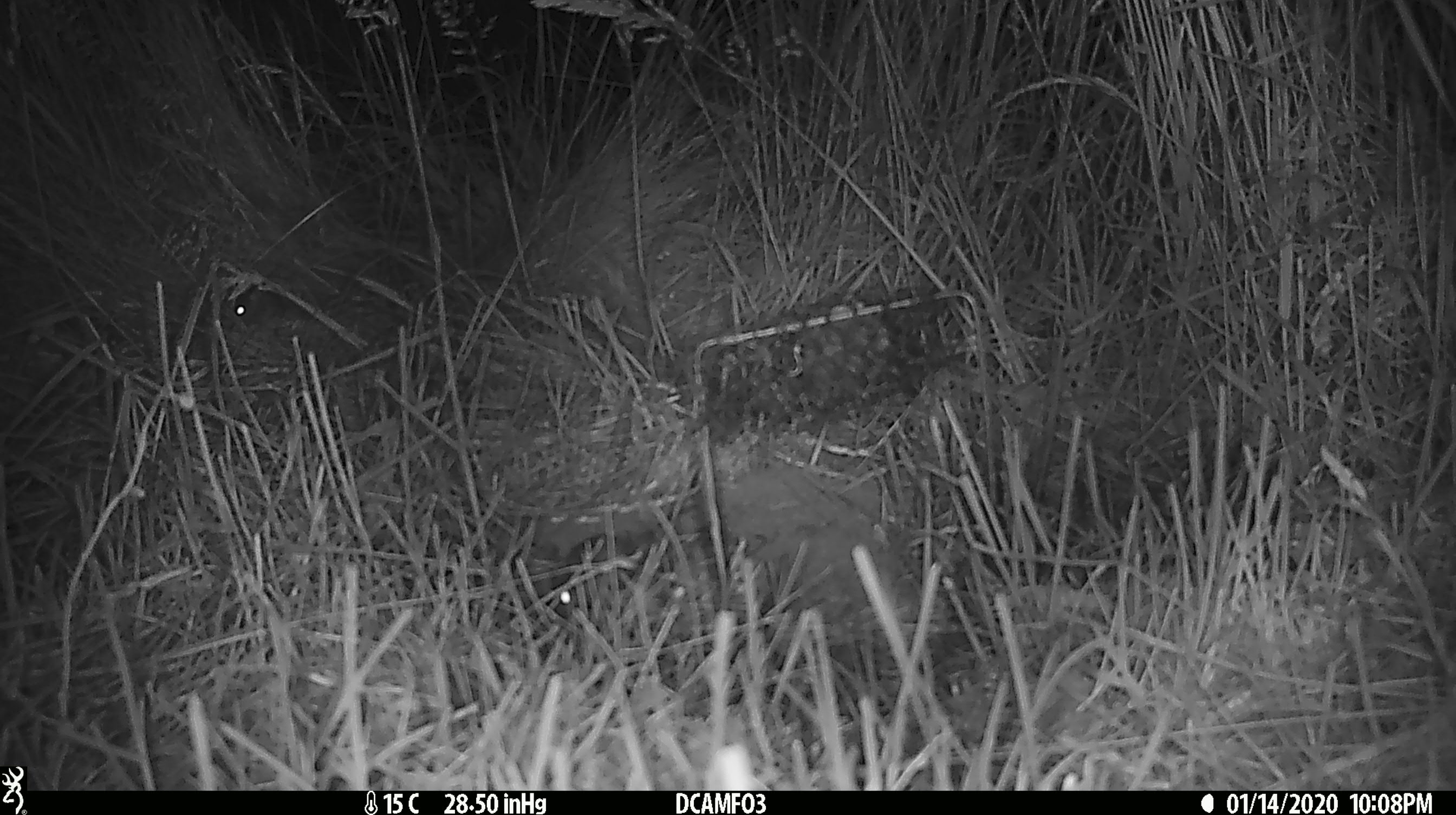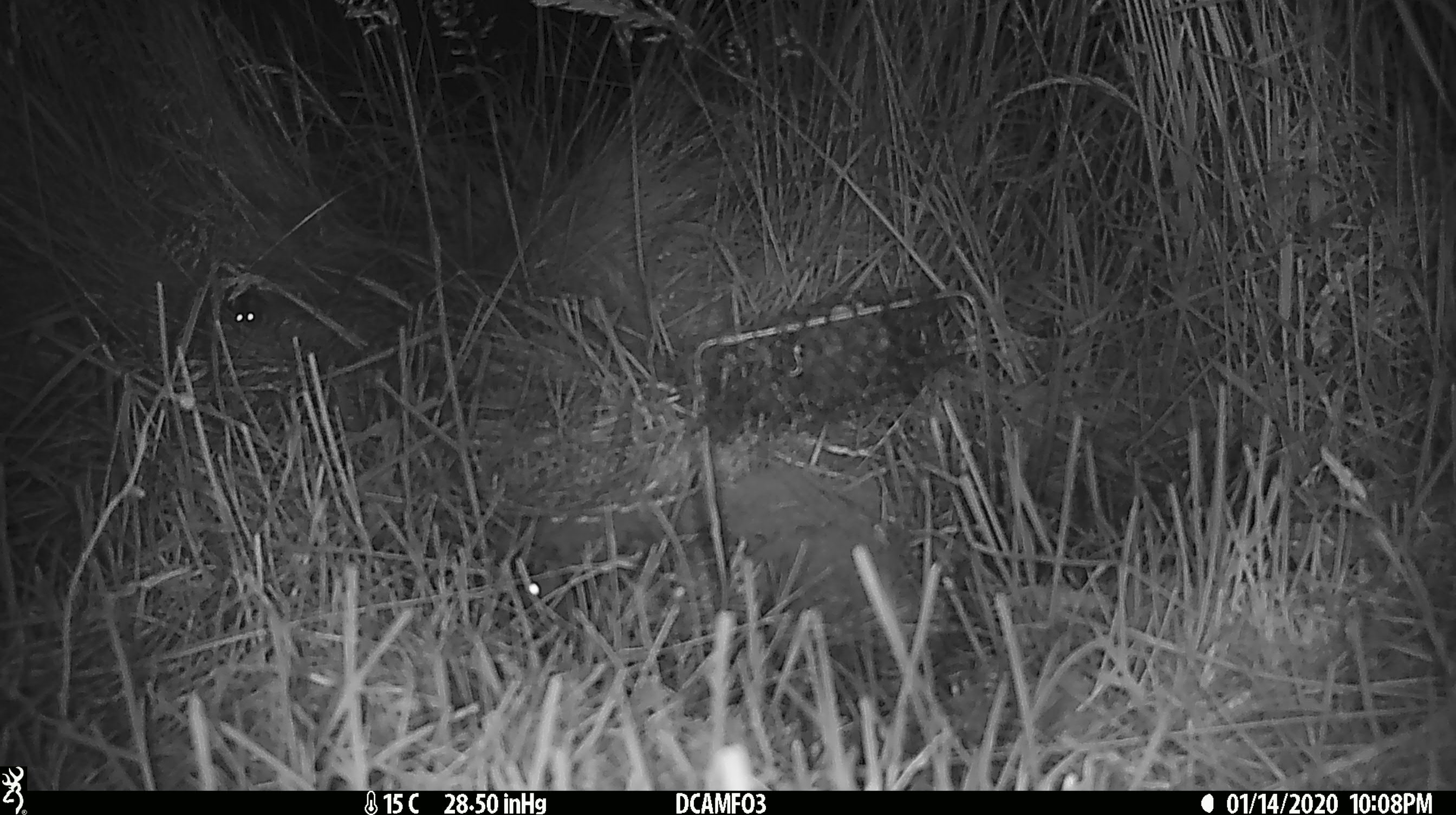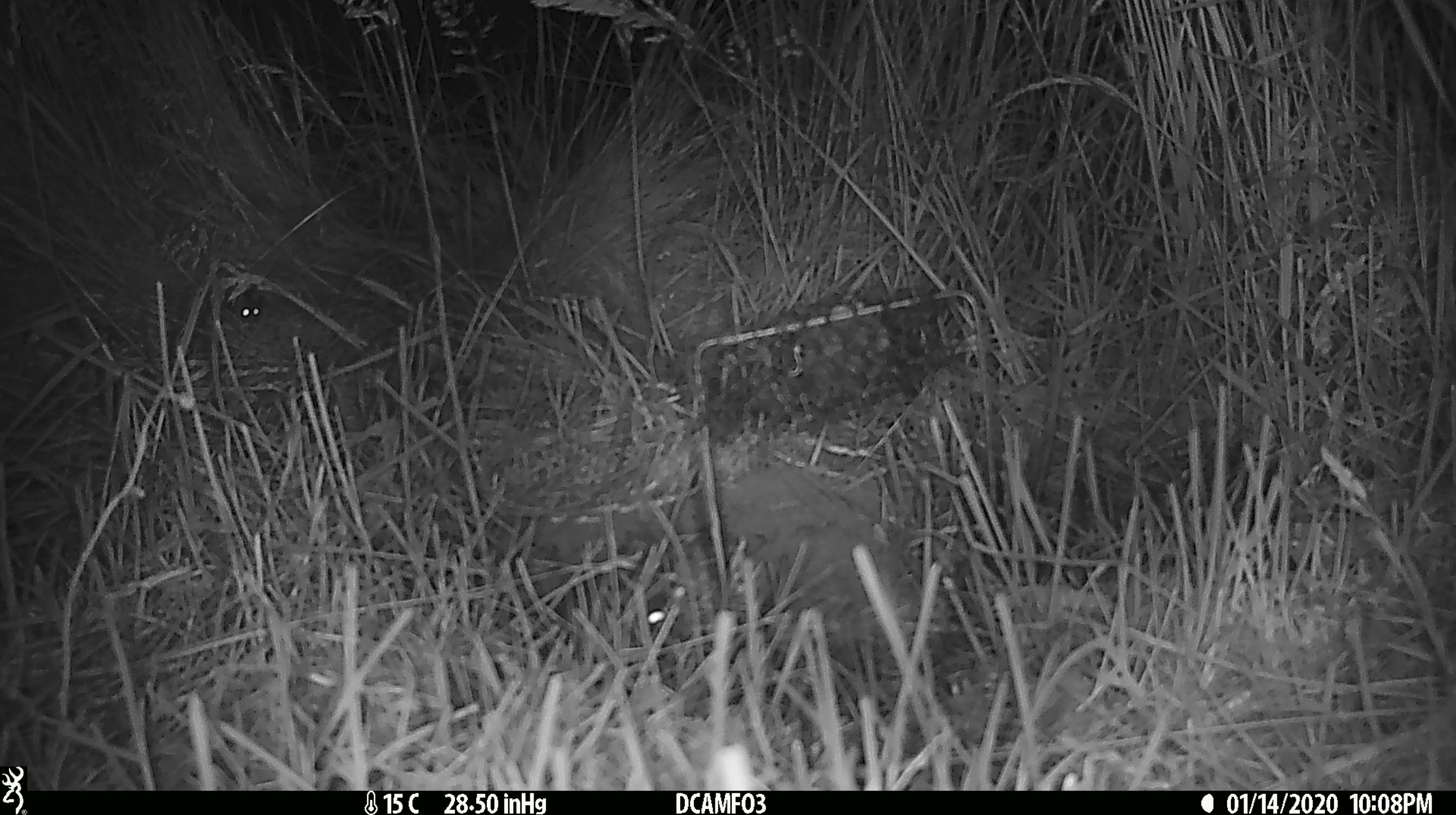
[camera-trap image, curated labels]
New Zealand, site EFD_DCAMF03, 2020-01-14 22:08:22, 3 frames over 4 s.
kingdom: Animalia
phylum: Chordata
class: Mammalia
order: Rodentia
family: Muridae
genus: Mus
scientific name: Mus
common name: mouse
Mouse (Mus).